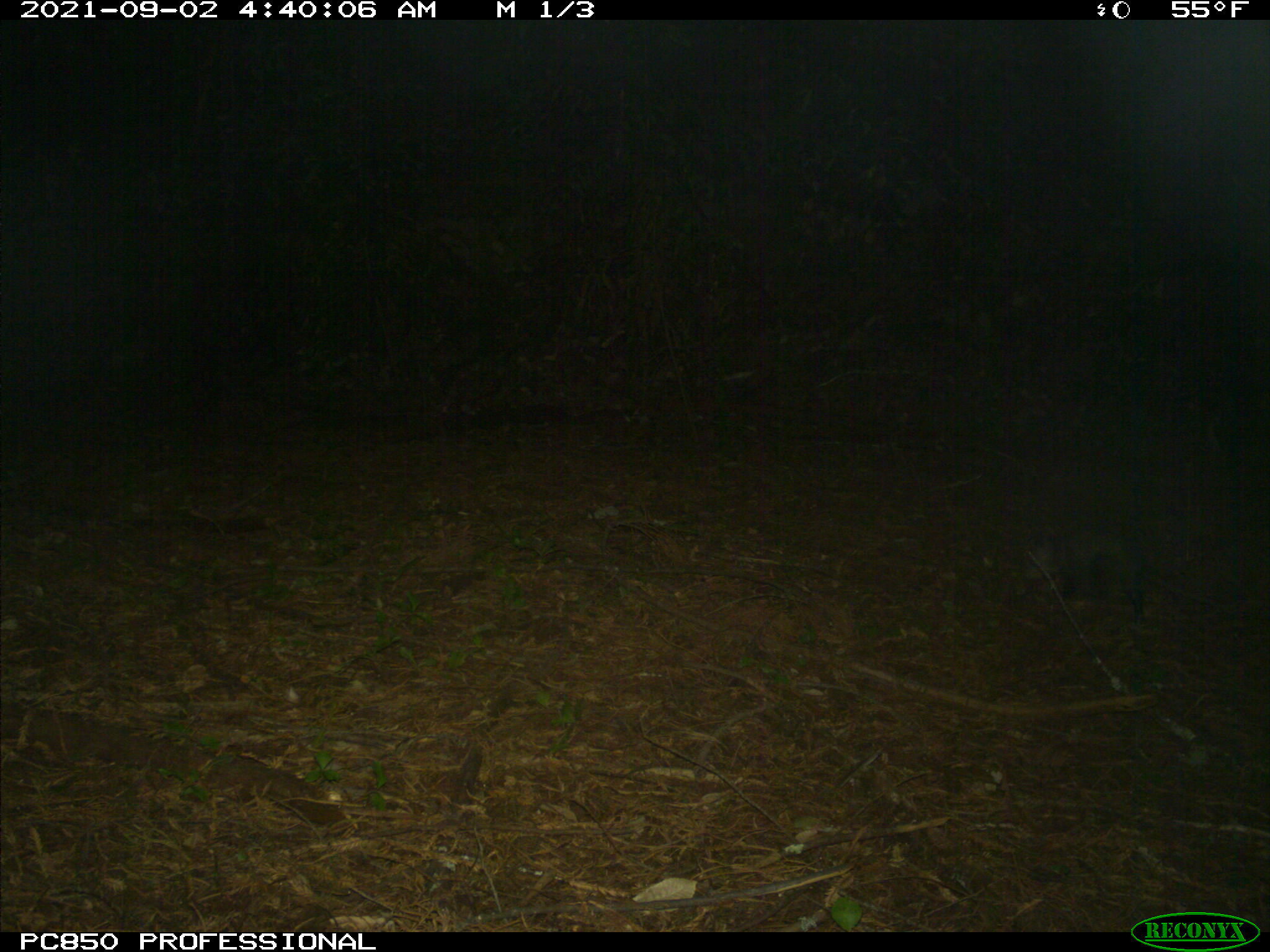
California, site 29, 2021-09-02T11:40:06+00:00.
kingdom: Animalia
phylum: Chordata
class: Mammalia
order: Didelphimorphia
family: Didelphidae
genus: Didelphis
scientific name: Didelphis virginiana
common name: virginia opossum